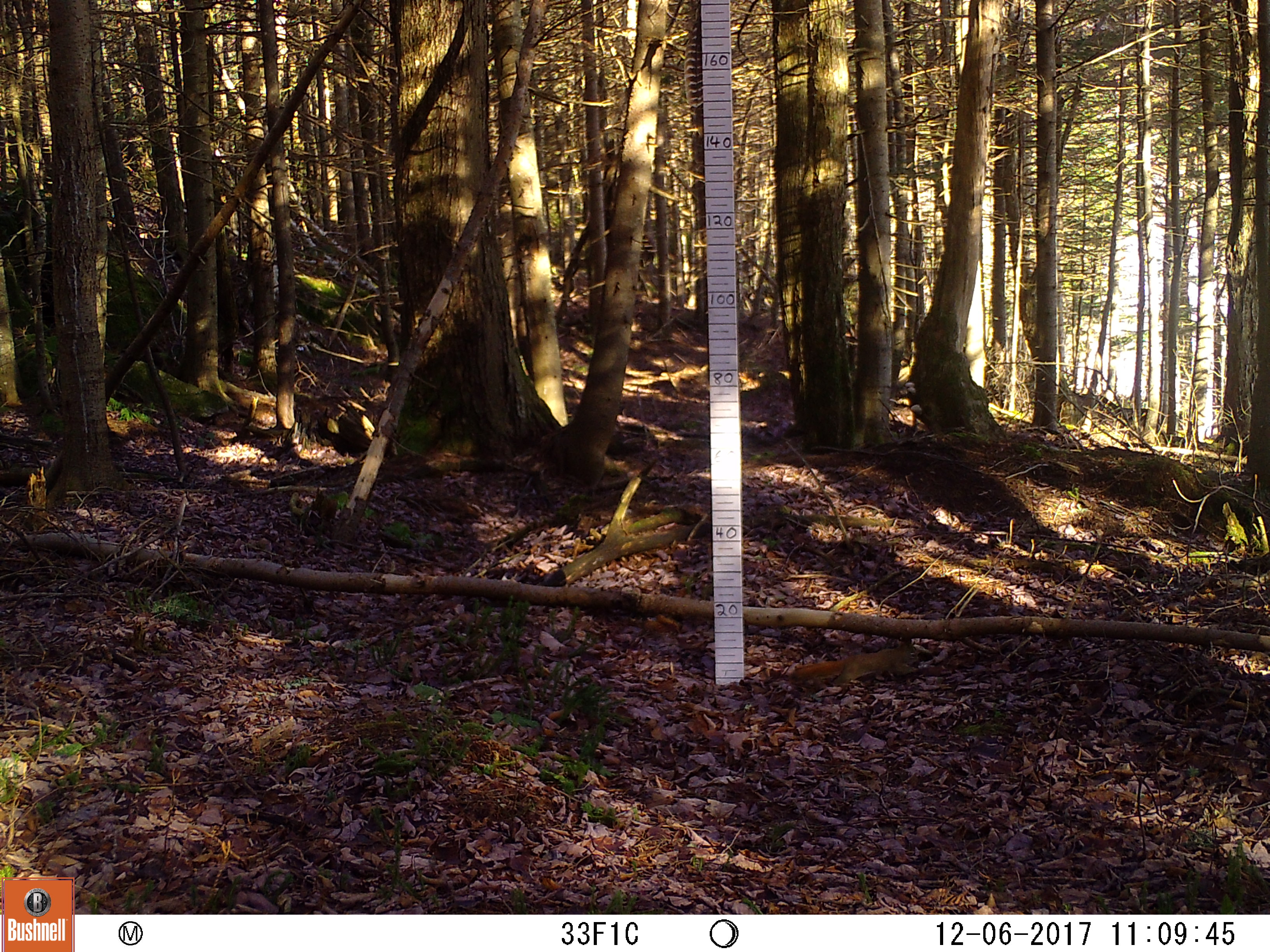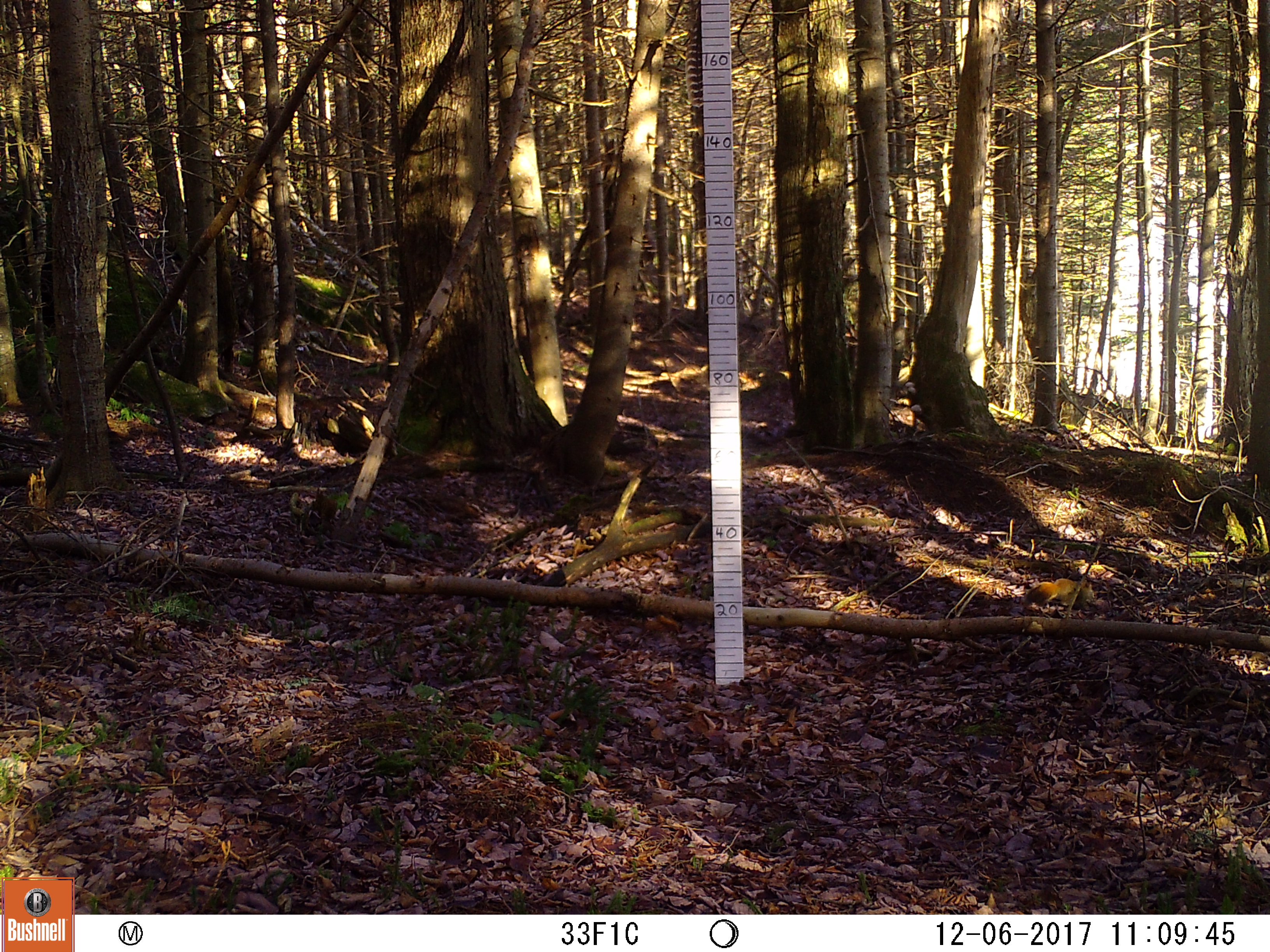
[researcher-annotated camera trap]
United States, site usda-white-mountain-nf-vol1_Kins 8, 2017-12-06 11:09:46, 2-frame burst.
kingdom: Animalia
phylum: Chordata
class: Mammalia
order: Rodentia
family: Sciuridae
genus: Tamiasciurus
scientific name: Tamiasciurus hudsonicus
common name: red squirrel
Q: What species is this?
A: Red squirrel (Tamiasciurus hudsonicus).